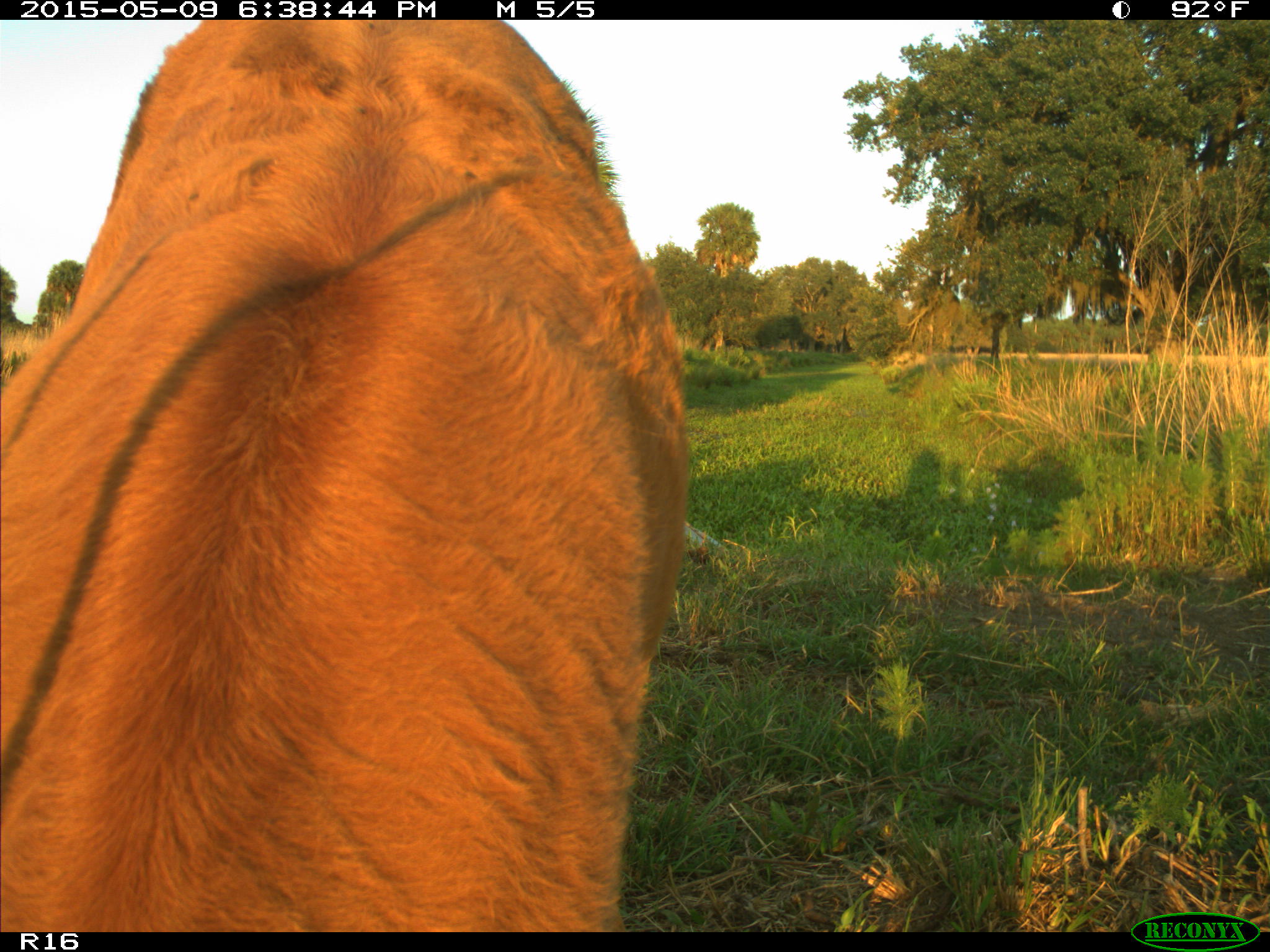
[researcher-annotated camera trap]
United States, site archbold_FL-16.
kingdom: Animalia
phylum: Chordata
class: Mammalia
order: Artiodactyla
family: Bovidae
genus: Bos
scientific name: Bos taurus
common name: domestic cow